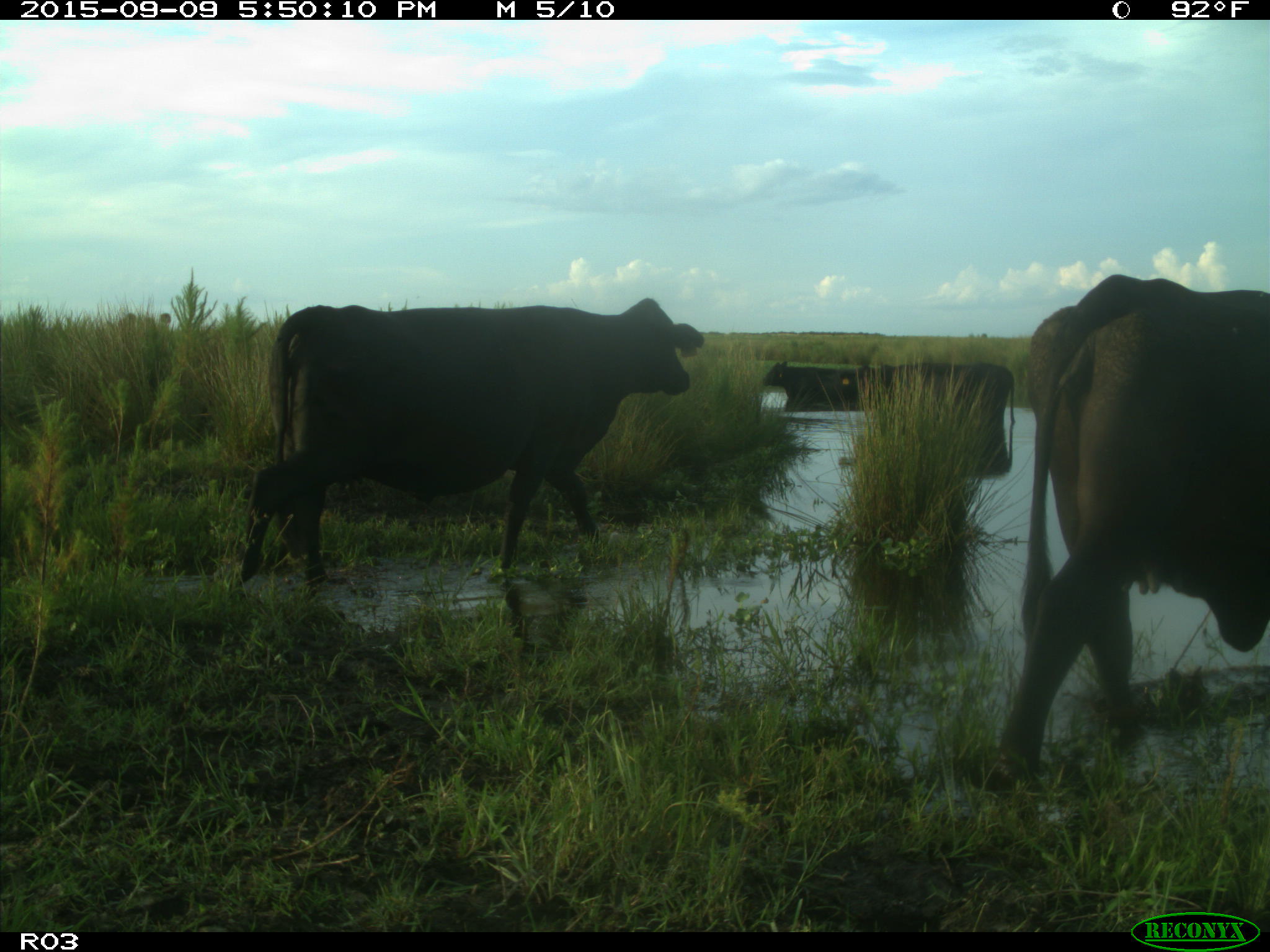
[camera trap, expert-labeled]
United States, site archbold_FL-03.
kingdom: Animalia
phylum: Chordata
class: Mammalia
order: Artiodactyla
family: Bovidae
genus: Bos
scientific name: Bos taurus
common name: domestic cow